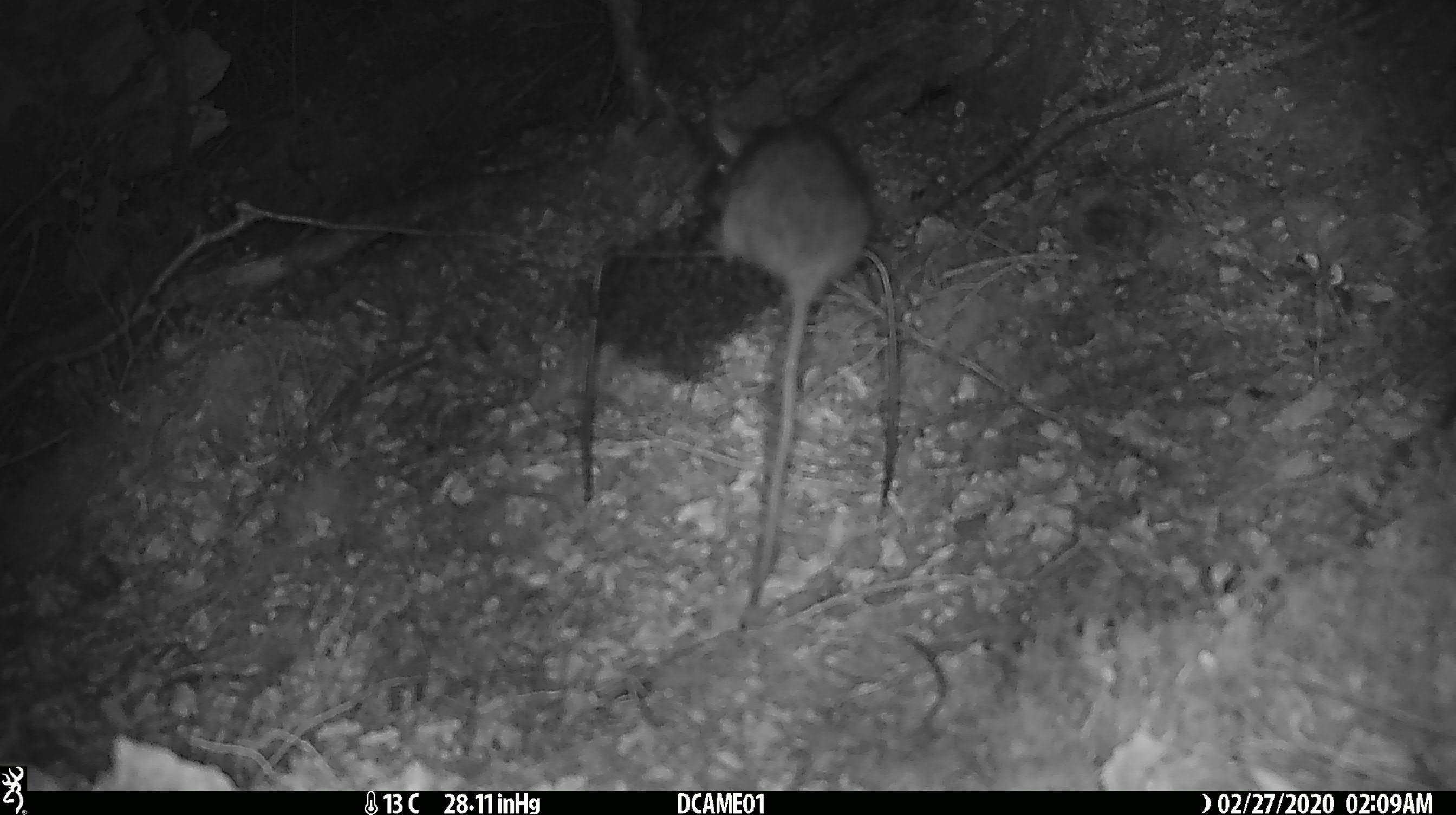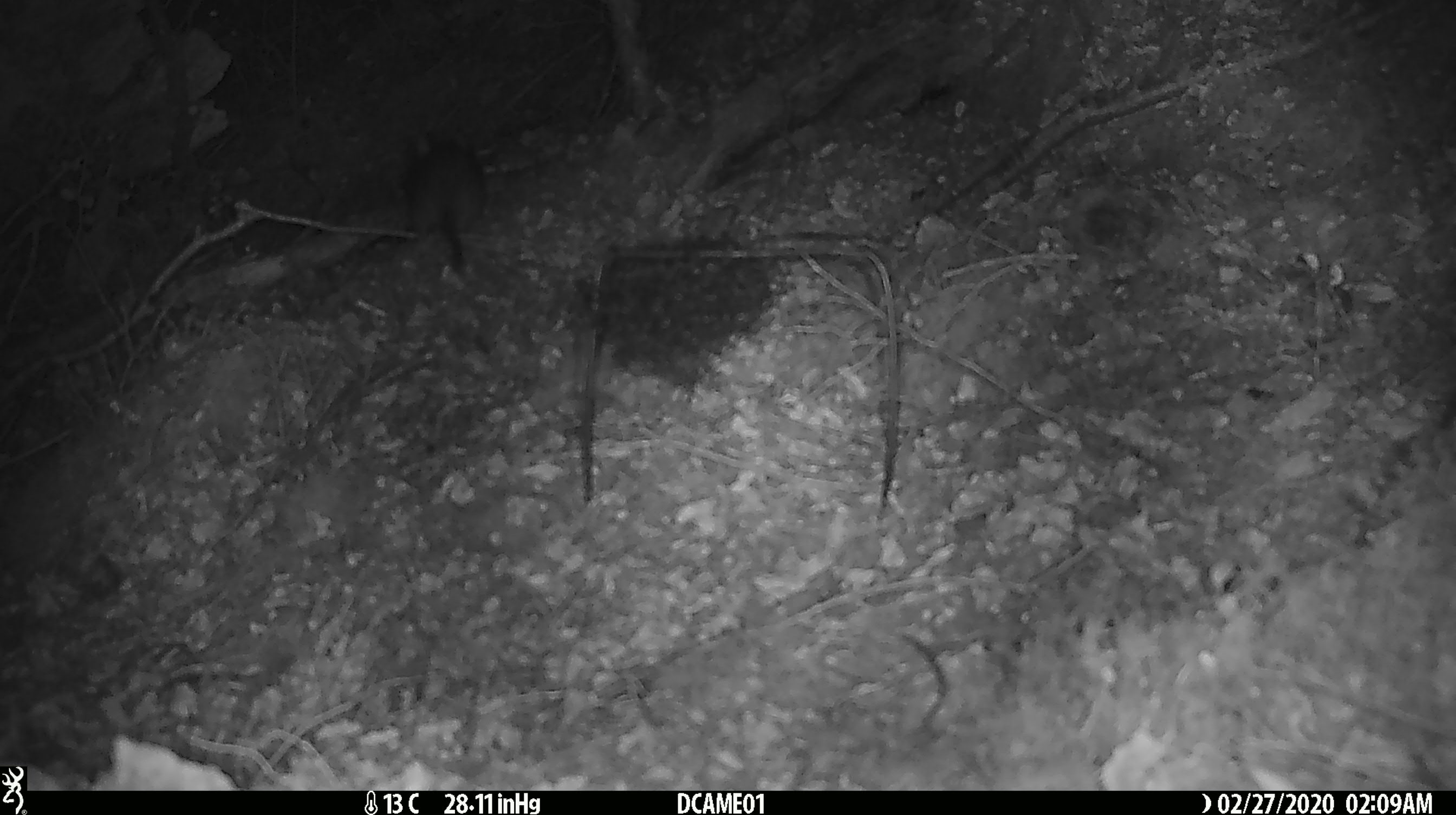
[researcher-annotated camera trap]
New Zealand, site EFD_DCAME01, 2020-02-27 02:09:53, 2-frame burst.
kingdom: Animalia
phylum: Chordata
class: Mammalia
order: Rodentia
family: Muridae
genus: Rattus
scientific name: Rattus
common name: rat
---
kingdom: Animalia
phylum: Chordata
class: Mammalia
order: Rodentia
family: Muridae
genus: Mus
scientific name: Mus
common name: mouse